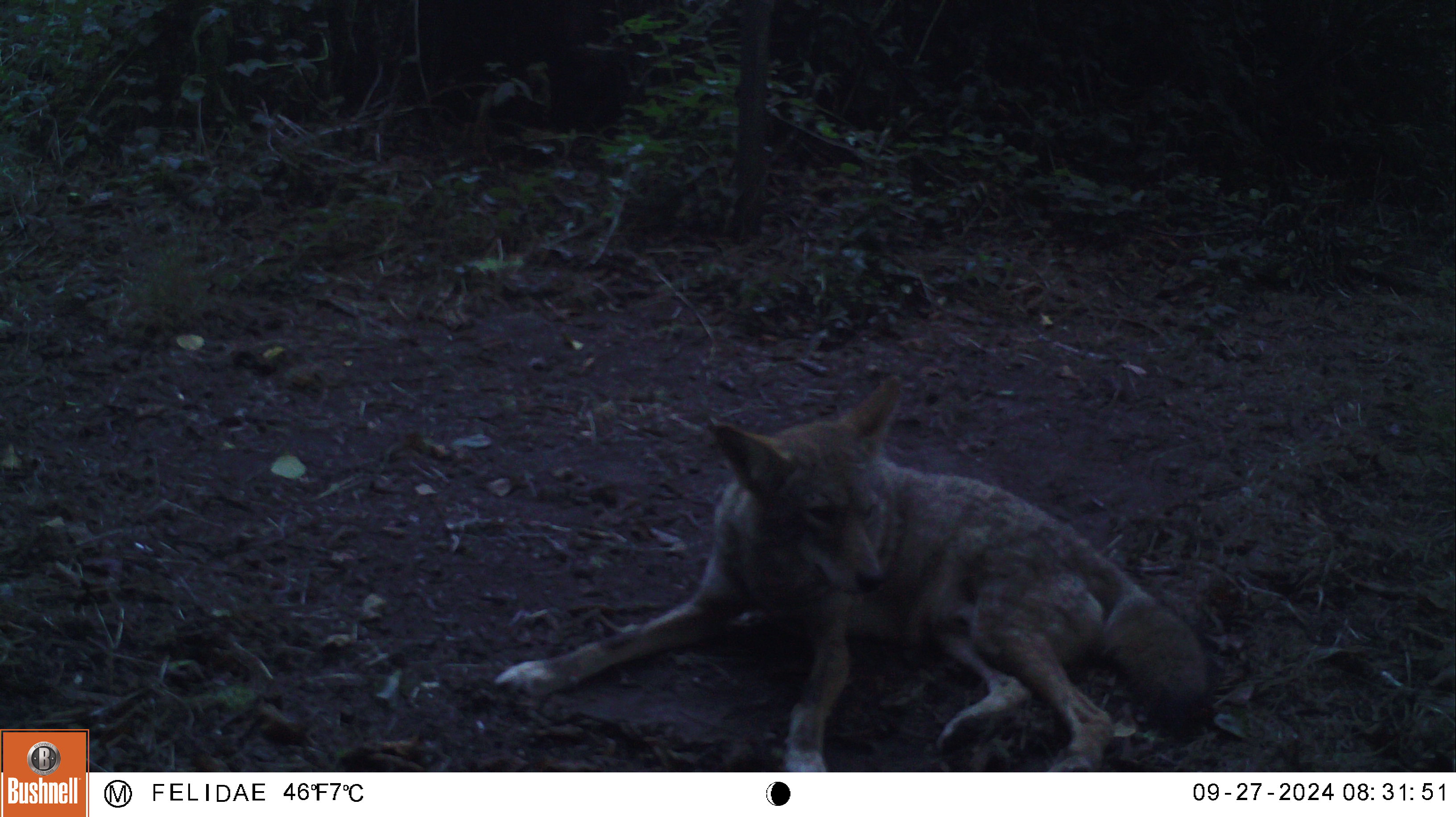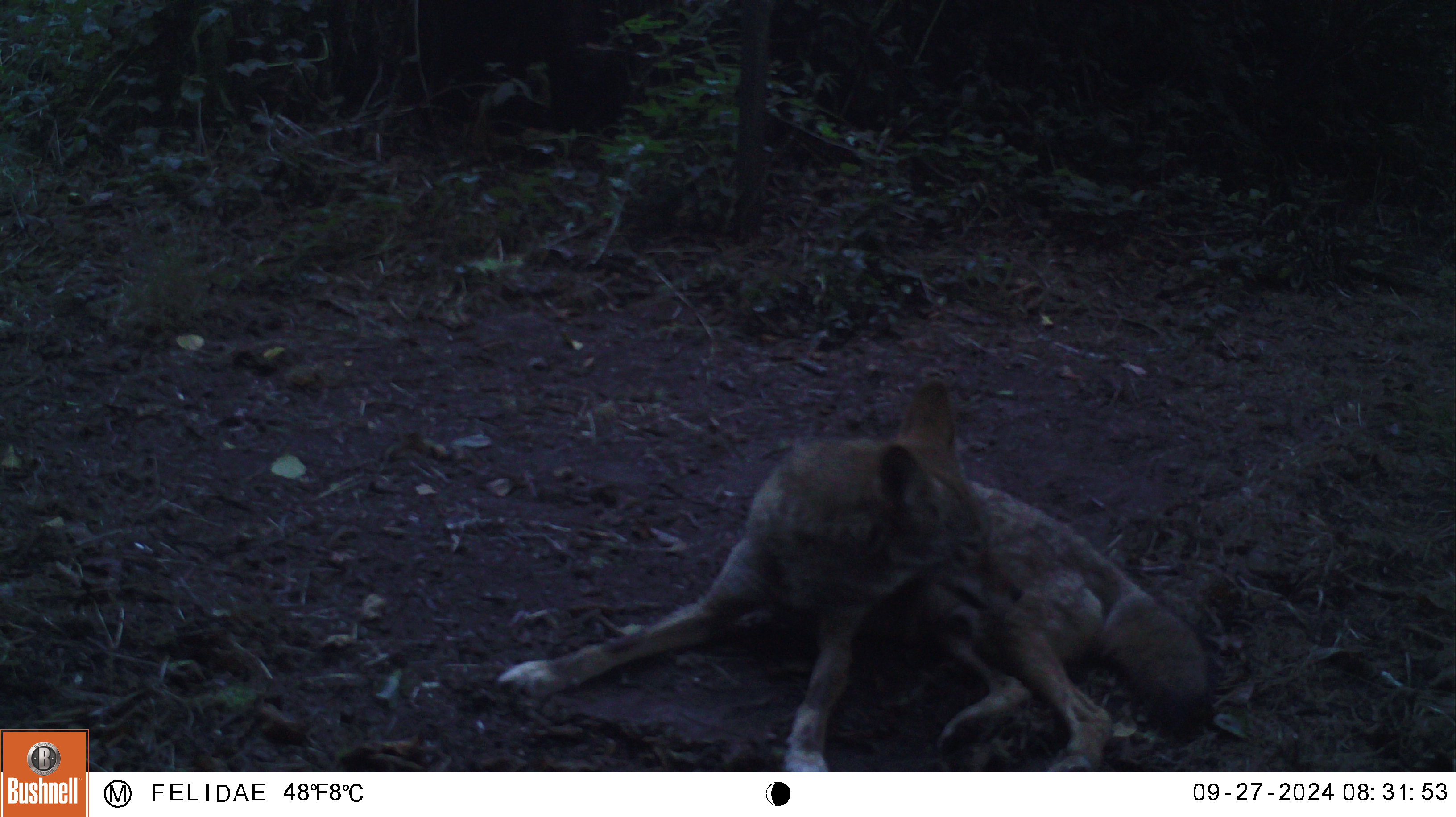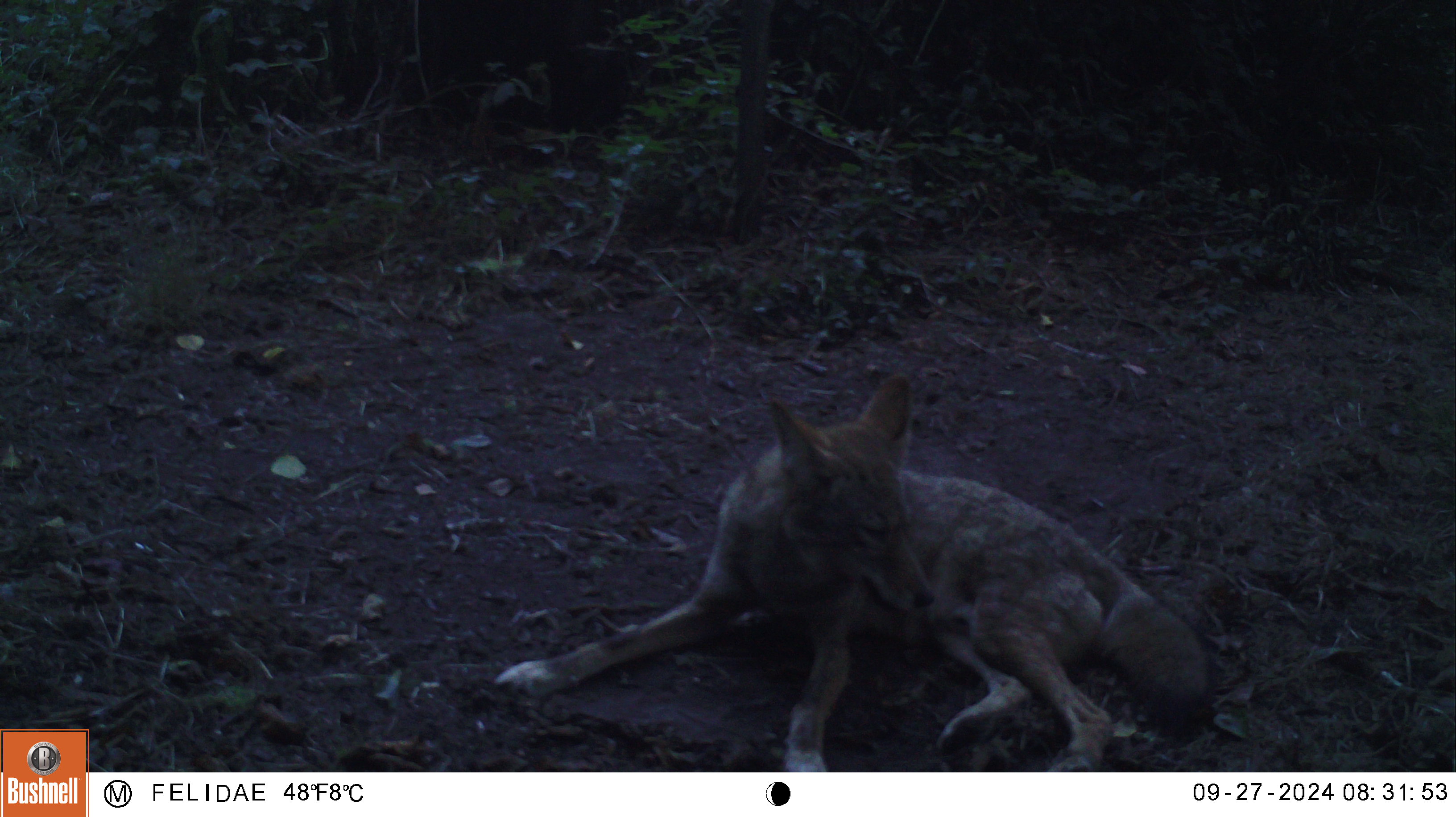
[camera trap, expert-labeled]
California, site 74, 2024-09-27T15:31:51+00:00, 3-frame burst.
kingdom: Animalia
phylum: Chordata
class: Mammalia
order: Carnivora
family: Canidae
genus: Canis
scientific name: Canis latrans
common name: coyote